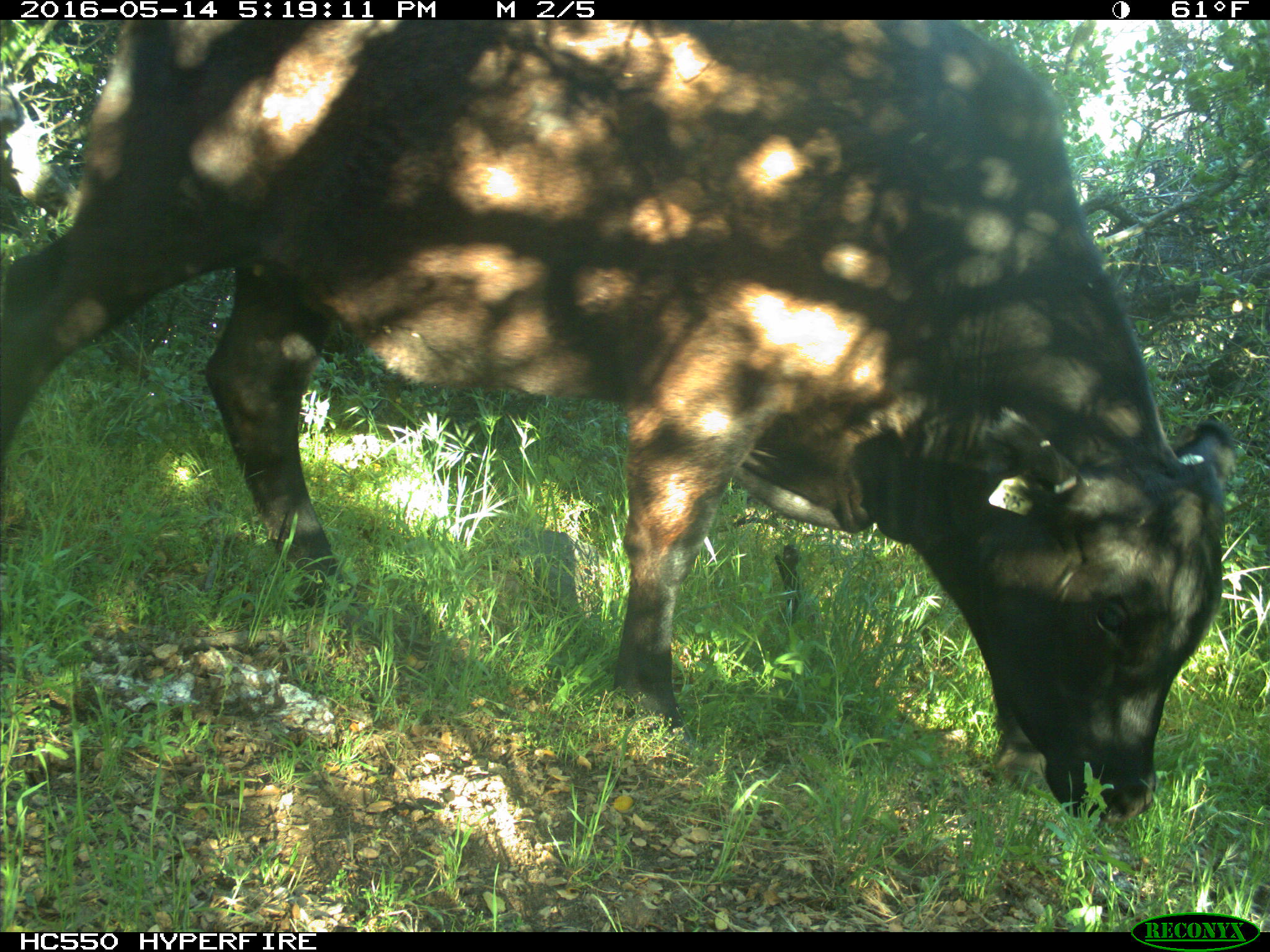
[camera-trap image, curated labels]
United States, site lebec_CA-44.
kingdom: Animalia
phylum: Chordata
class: Mammalia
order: Artiodactyla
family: Bovidae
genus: Bos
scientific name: Bos taurus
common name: domestic cow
Bos taurus (domestic cow).